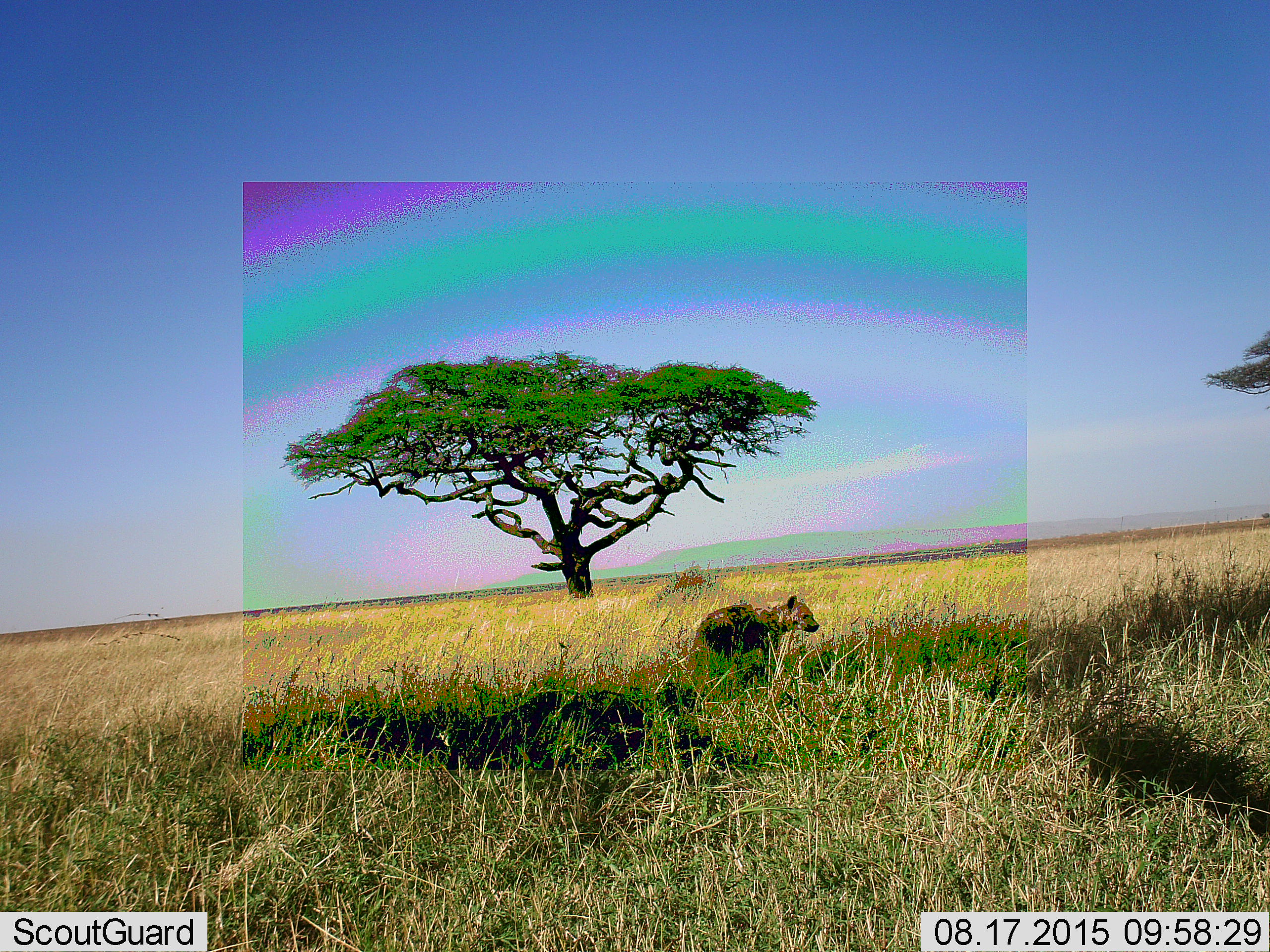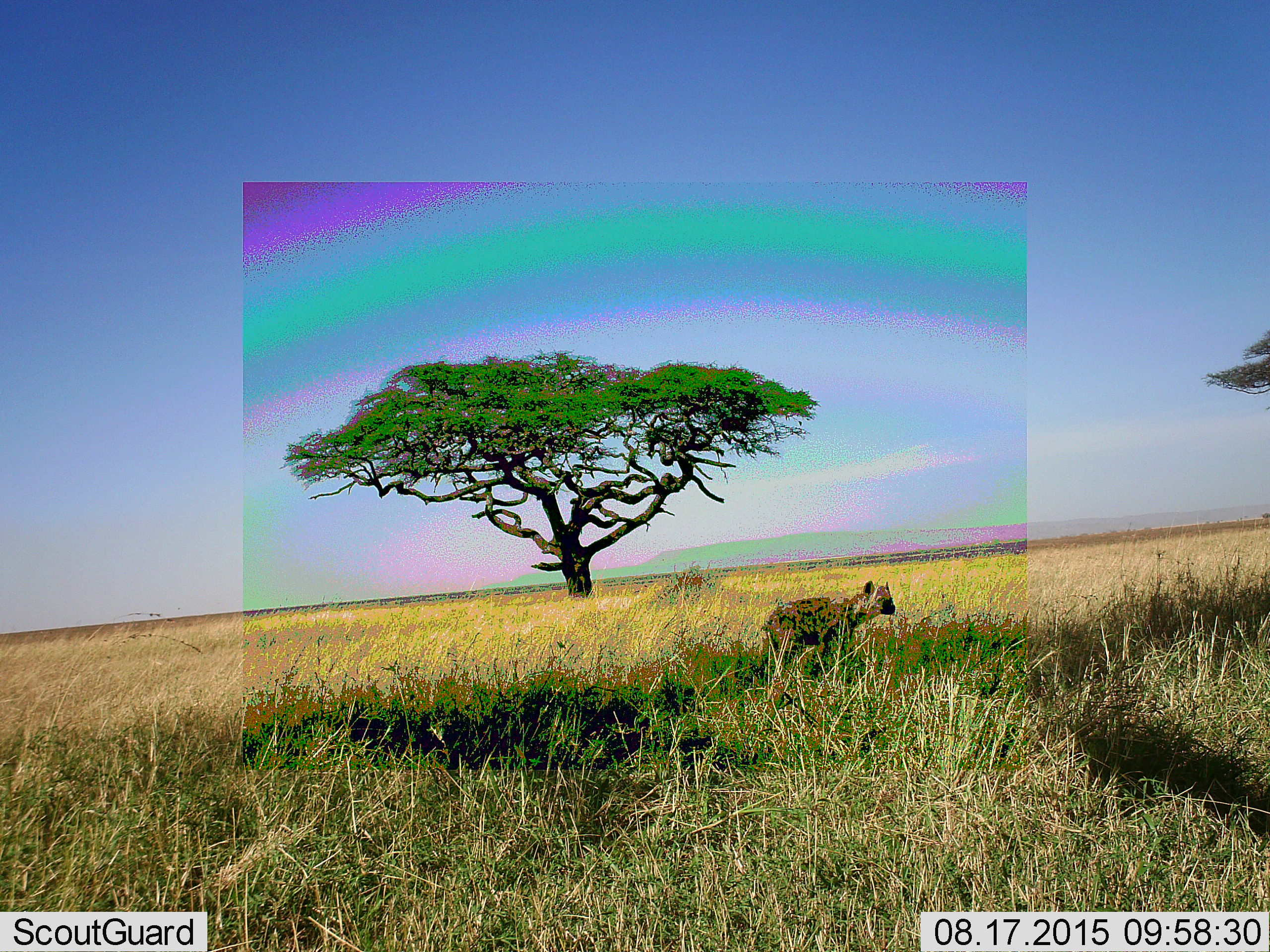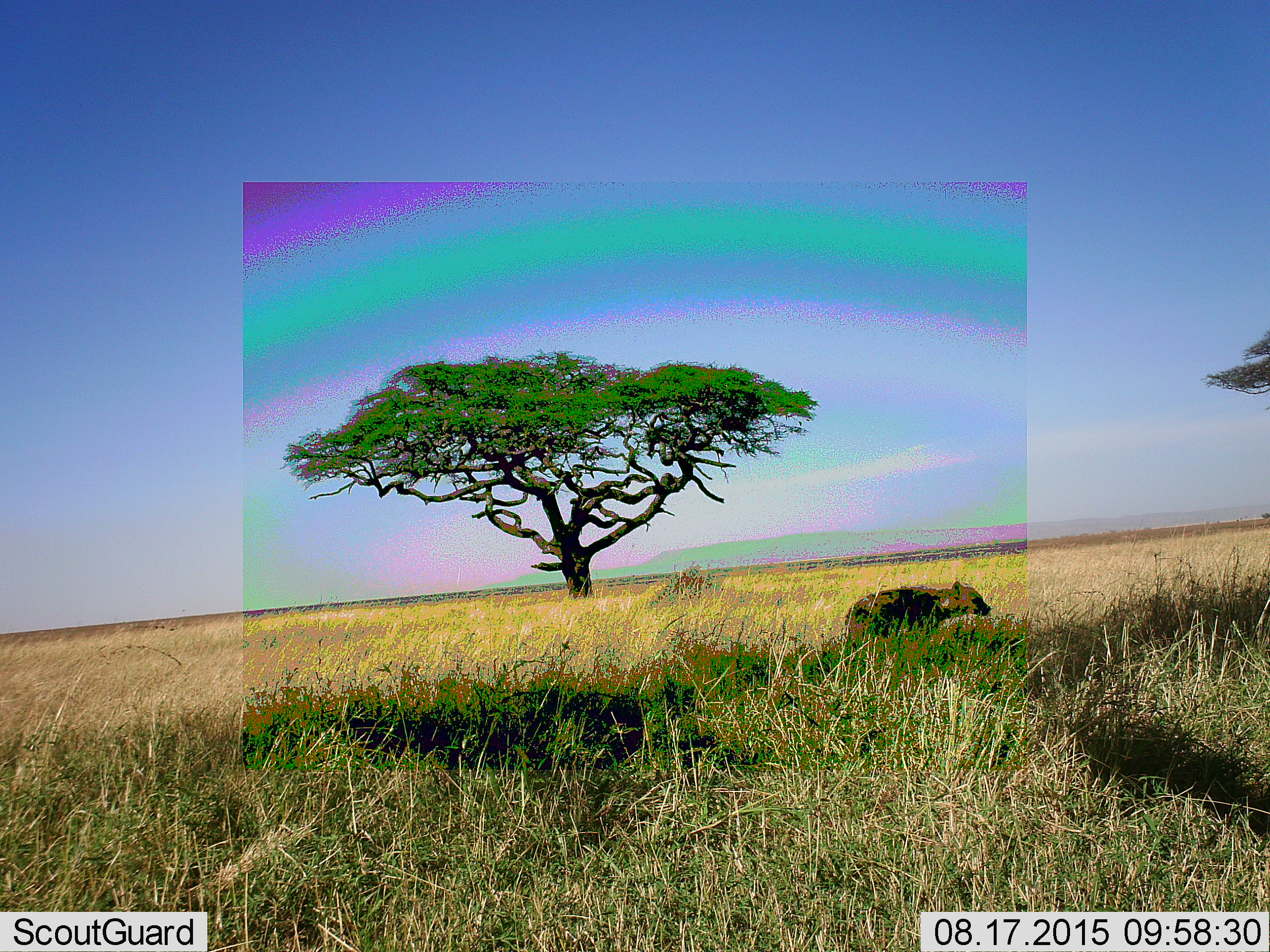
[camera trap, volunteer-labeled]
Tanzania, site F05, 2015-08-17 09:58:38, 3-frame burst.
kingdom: Animalia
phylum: Chordata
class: Mammalia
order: Carnivora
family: Hyaenidae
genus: Crocuta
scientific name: Crocuta crocuta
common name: spotted hyena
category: hyenaspotted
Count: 1.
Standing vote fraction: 20%.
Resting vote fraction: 0%.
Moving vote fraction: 87%.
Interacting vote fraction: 0%.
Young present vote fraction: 0%.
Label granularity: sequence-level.